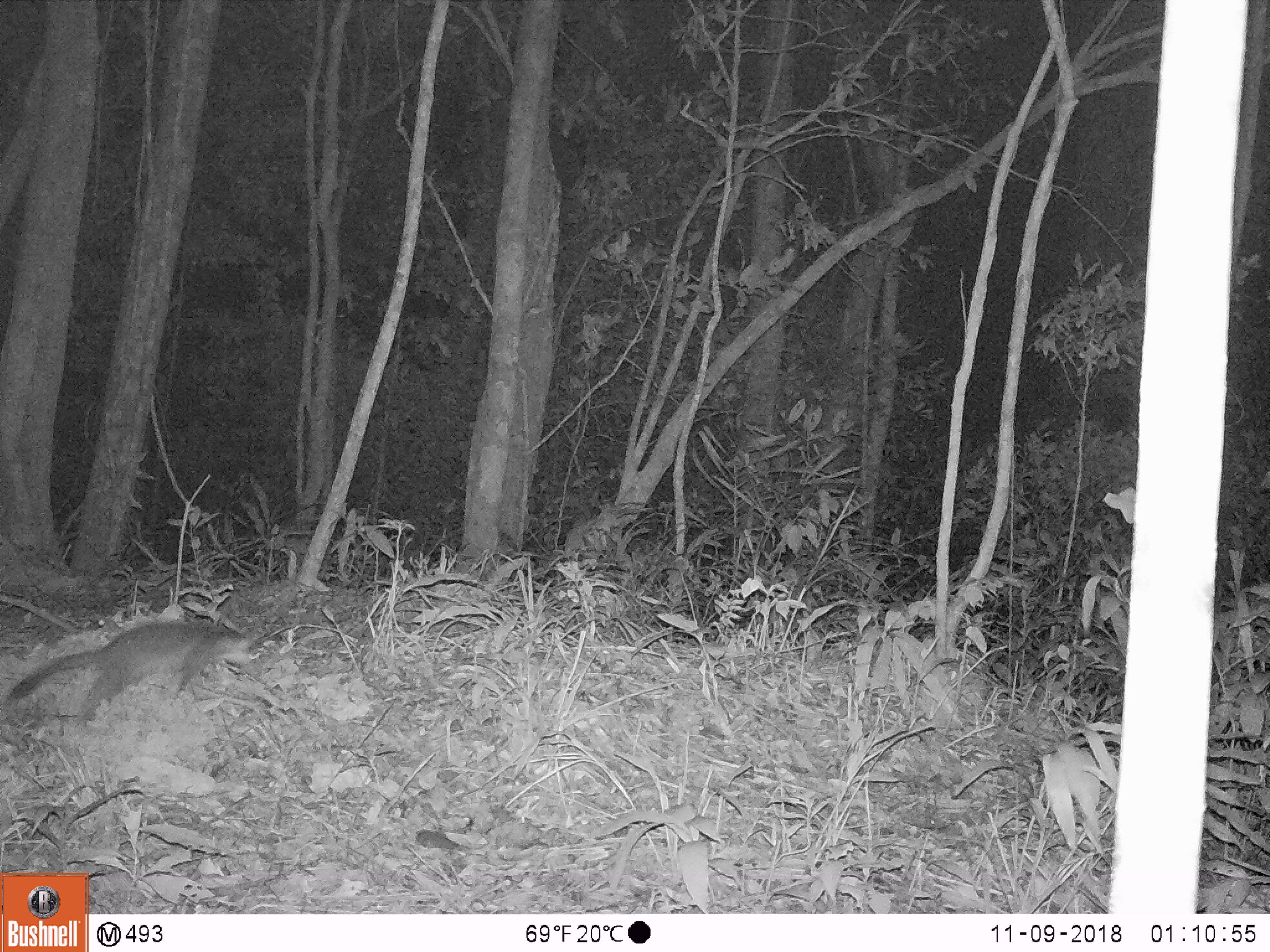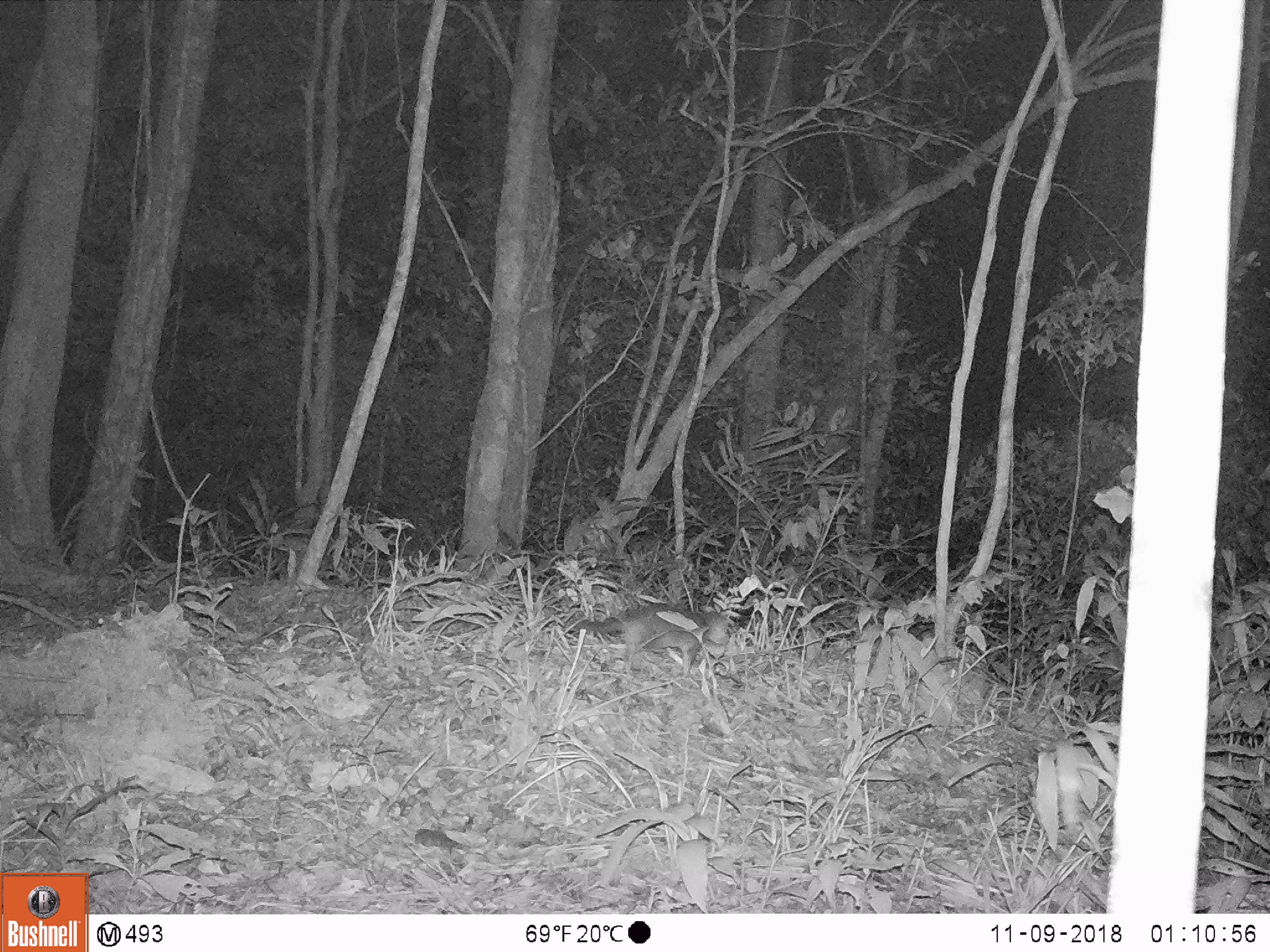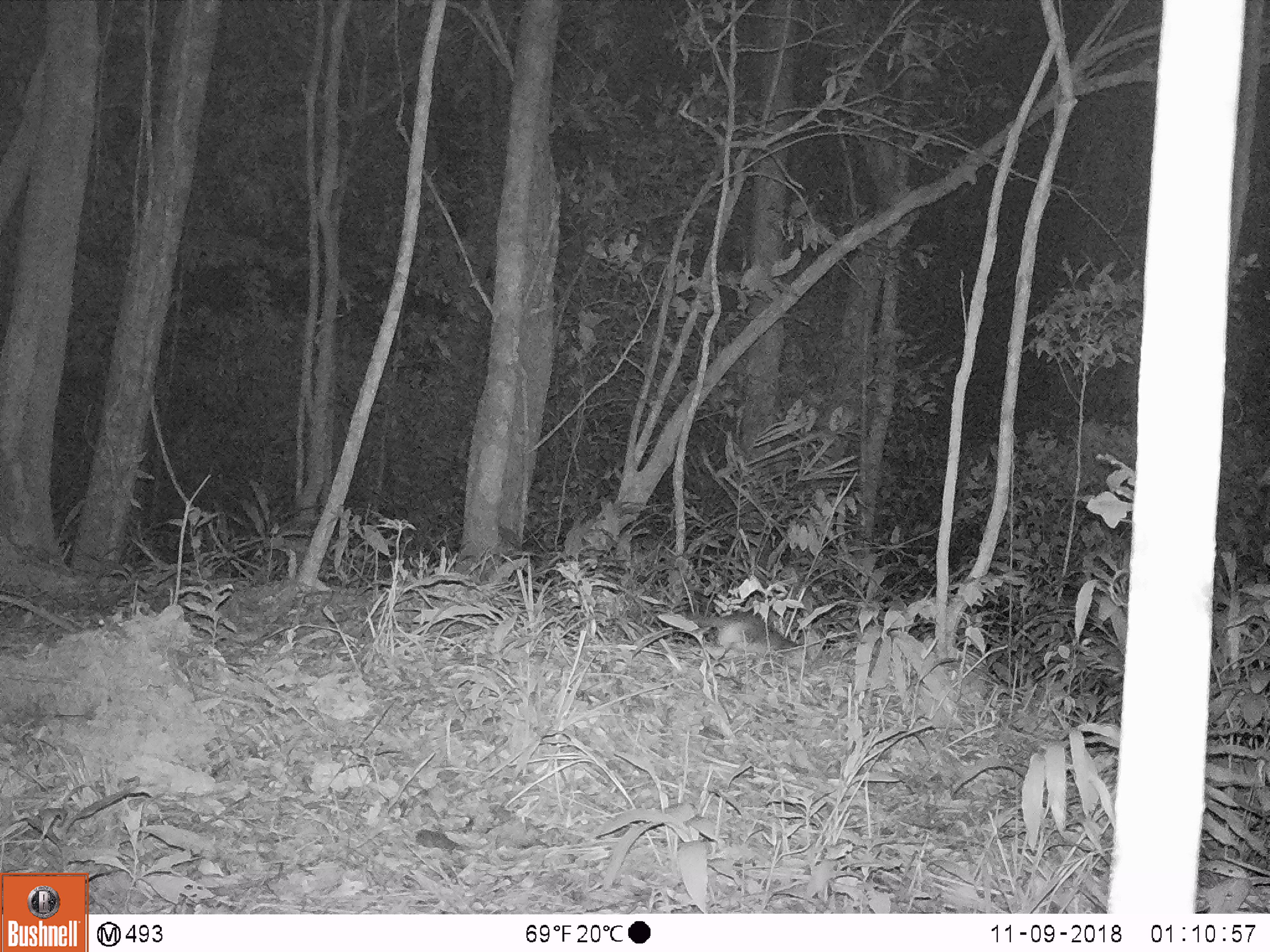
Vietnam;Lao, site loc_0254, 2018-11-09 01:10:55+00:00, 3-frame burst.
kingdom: Animalia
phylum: Chordata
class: Mammalia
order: Carnivora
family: Mustelidae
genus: Melogale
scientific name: Melogale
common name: ferret badger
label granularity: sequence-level